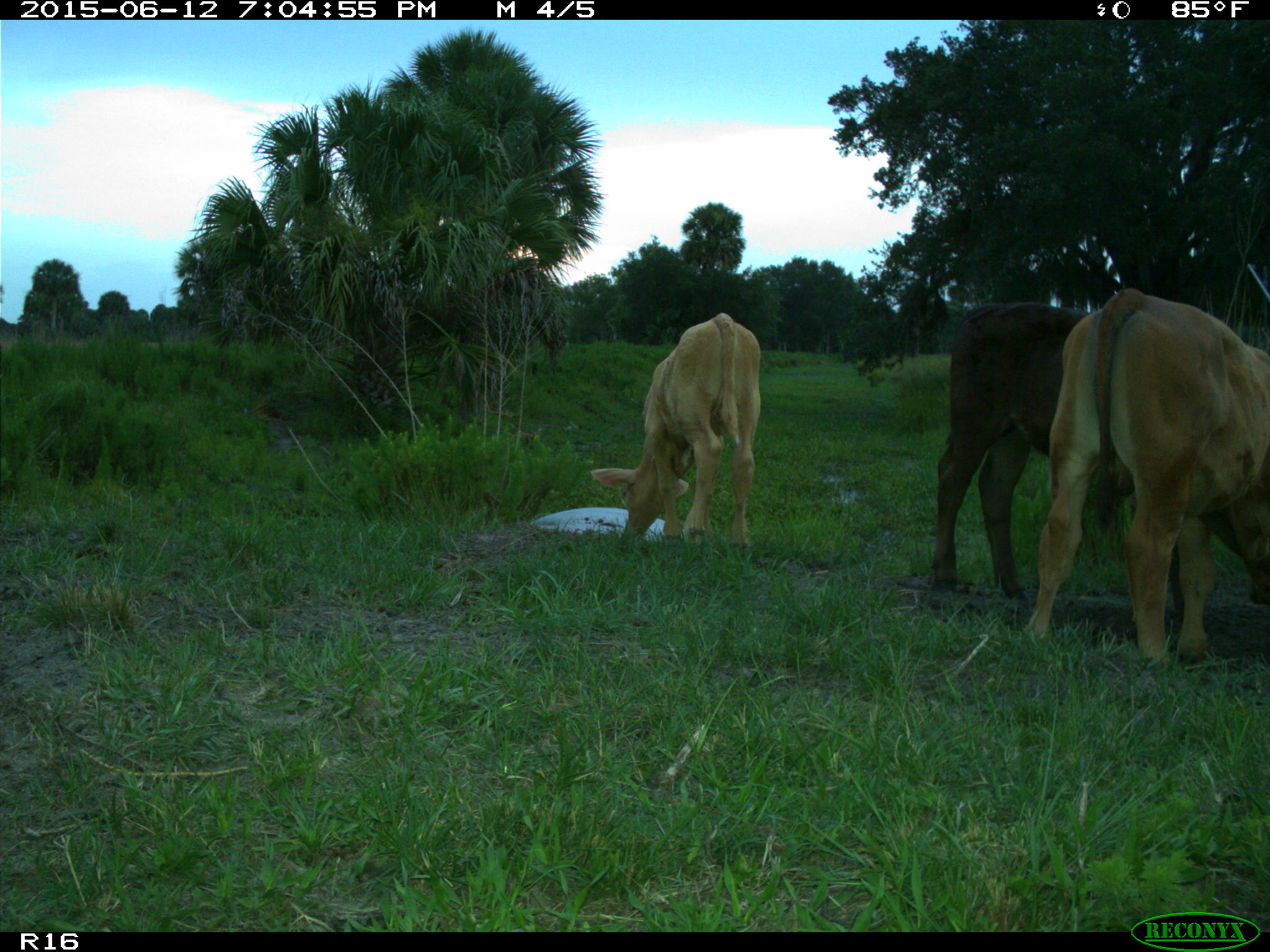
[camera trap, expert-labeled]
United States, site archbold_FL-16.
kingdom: Animalia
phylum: Chordata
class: Mammalia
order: Artiodactyla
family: Bovidae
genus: Bos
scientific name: Bos taurus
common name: domestic cow